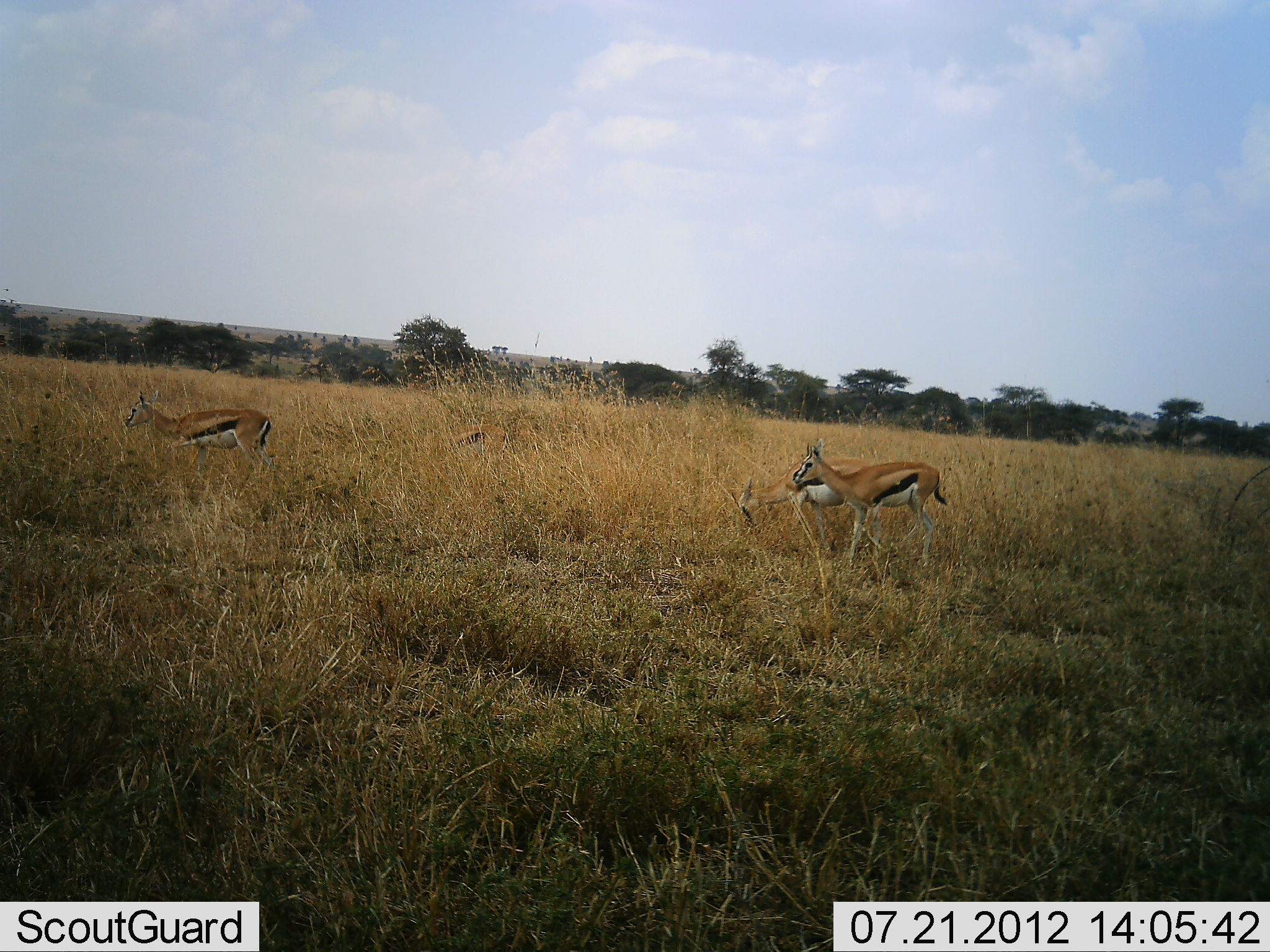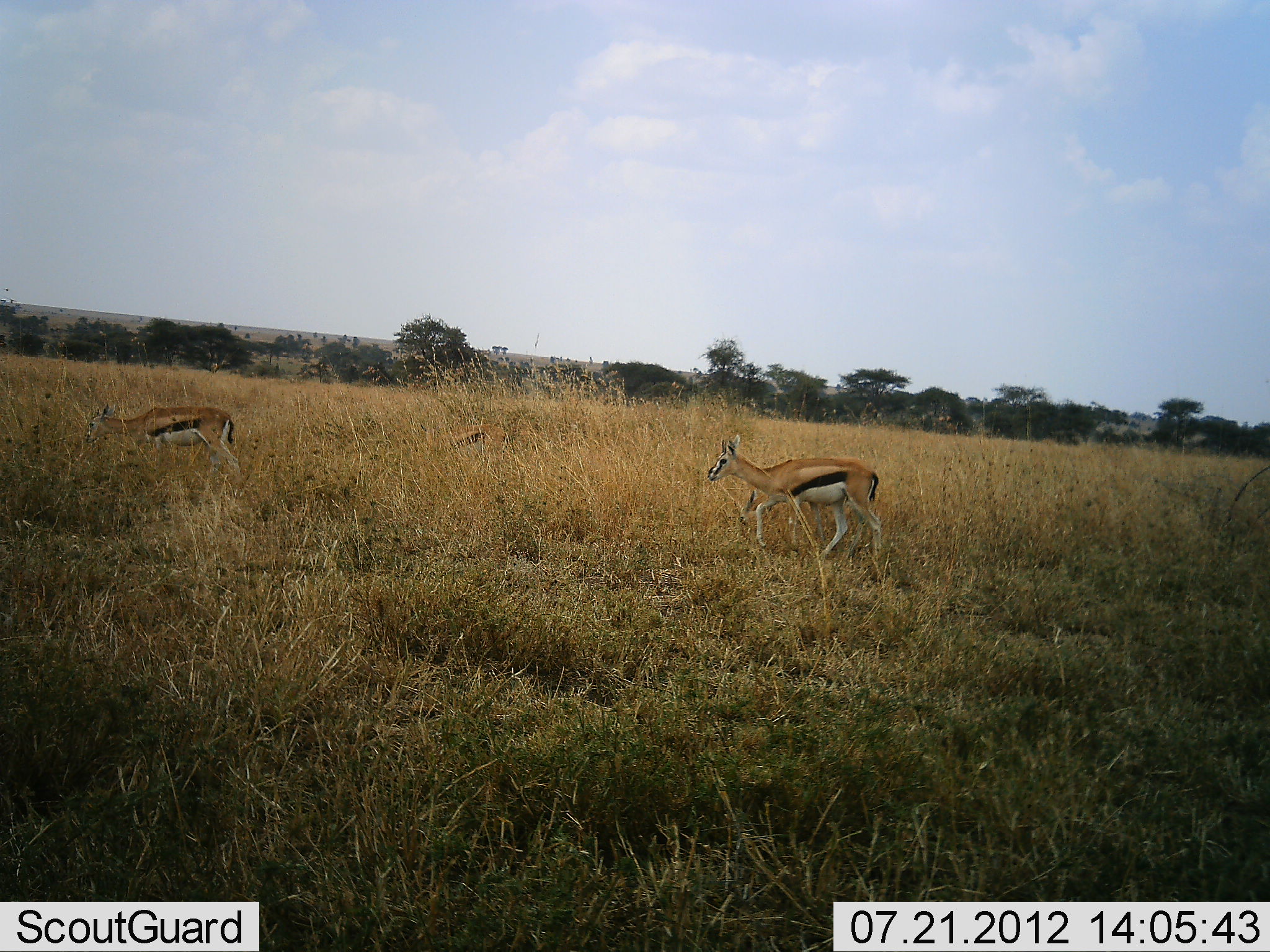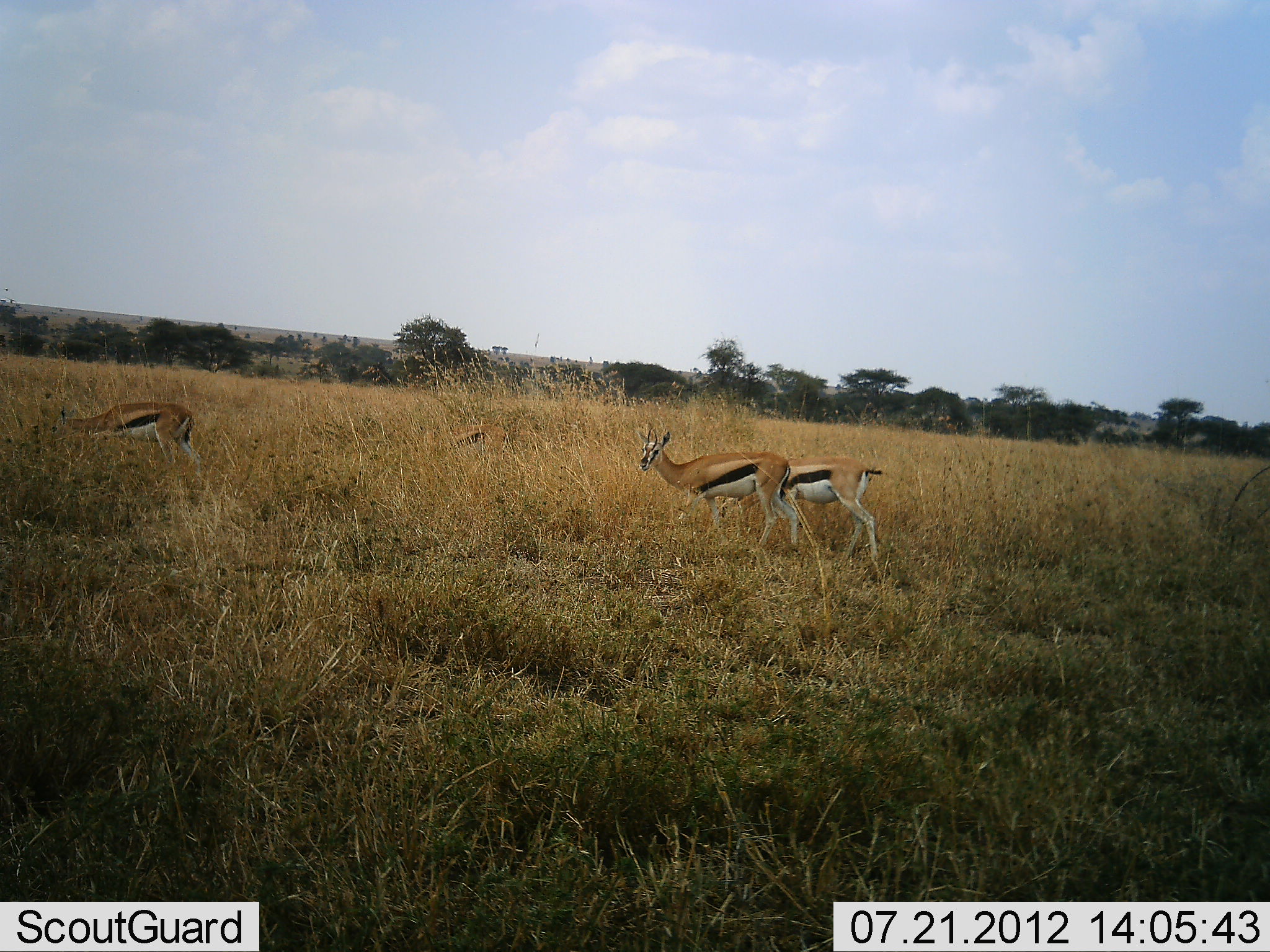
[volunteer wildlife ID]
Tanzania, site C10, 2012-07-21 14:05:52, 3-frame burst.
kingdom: Animalia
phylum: Chordata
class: Mammalia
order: Artiodactyla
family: Bovidae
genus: Eudorcas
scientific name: Eudorcas thomsonii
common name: thomson's gazelle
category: gazellethomsons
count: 3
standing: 10%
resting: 10%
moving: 90%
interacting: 0%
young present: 0%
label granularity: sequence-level